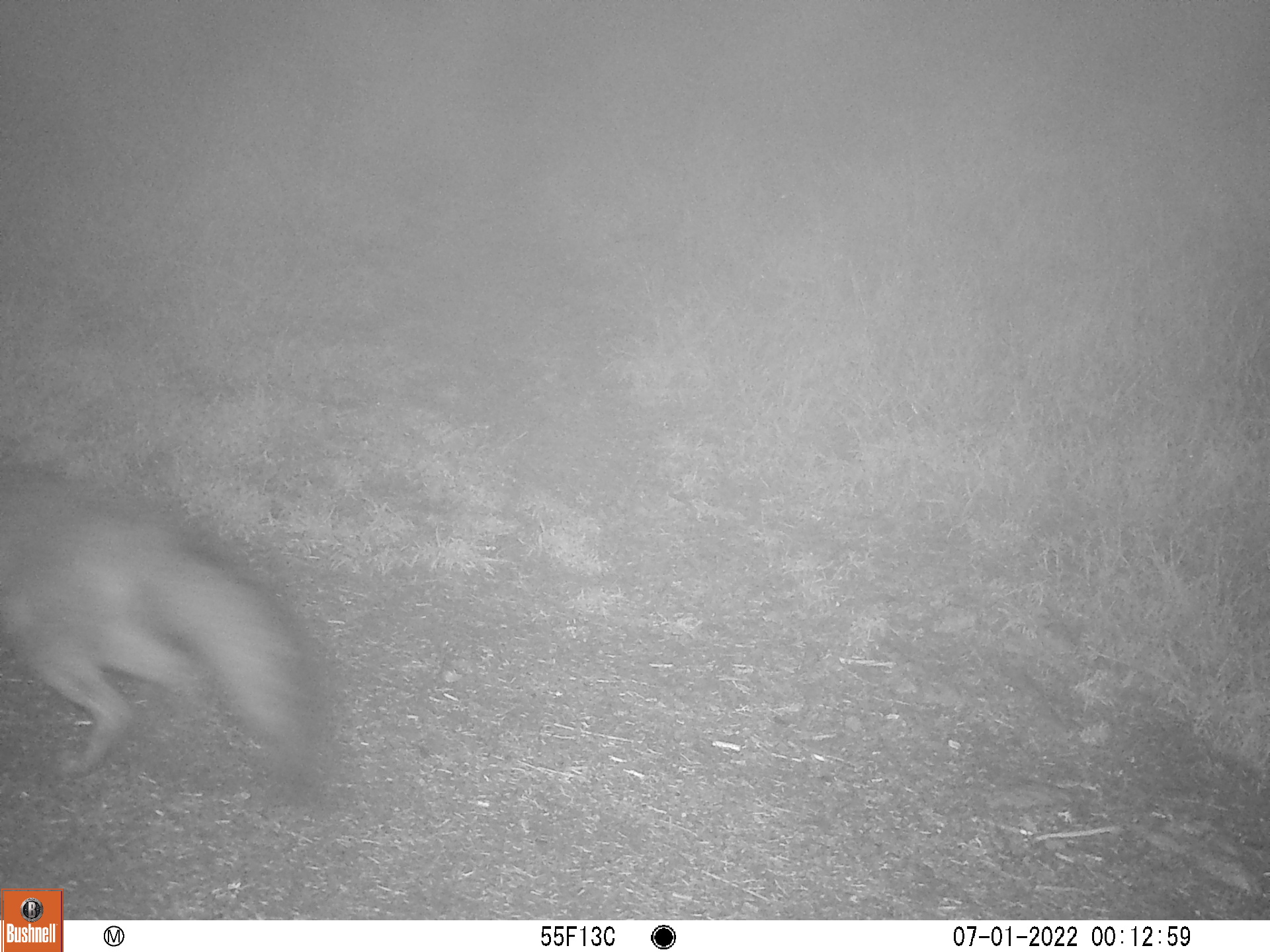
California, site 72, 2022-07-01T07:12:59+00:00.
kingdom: Animalia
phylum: Chordata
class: Mammalia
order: Carnivora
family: Canidae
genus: Urocyon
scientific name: Urocyon cinereoargenteus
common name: gray fox